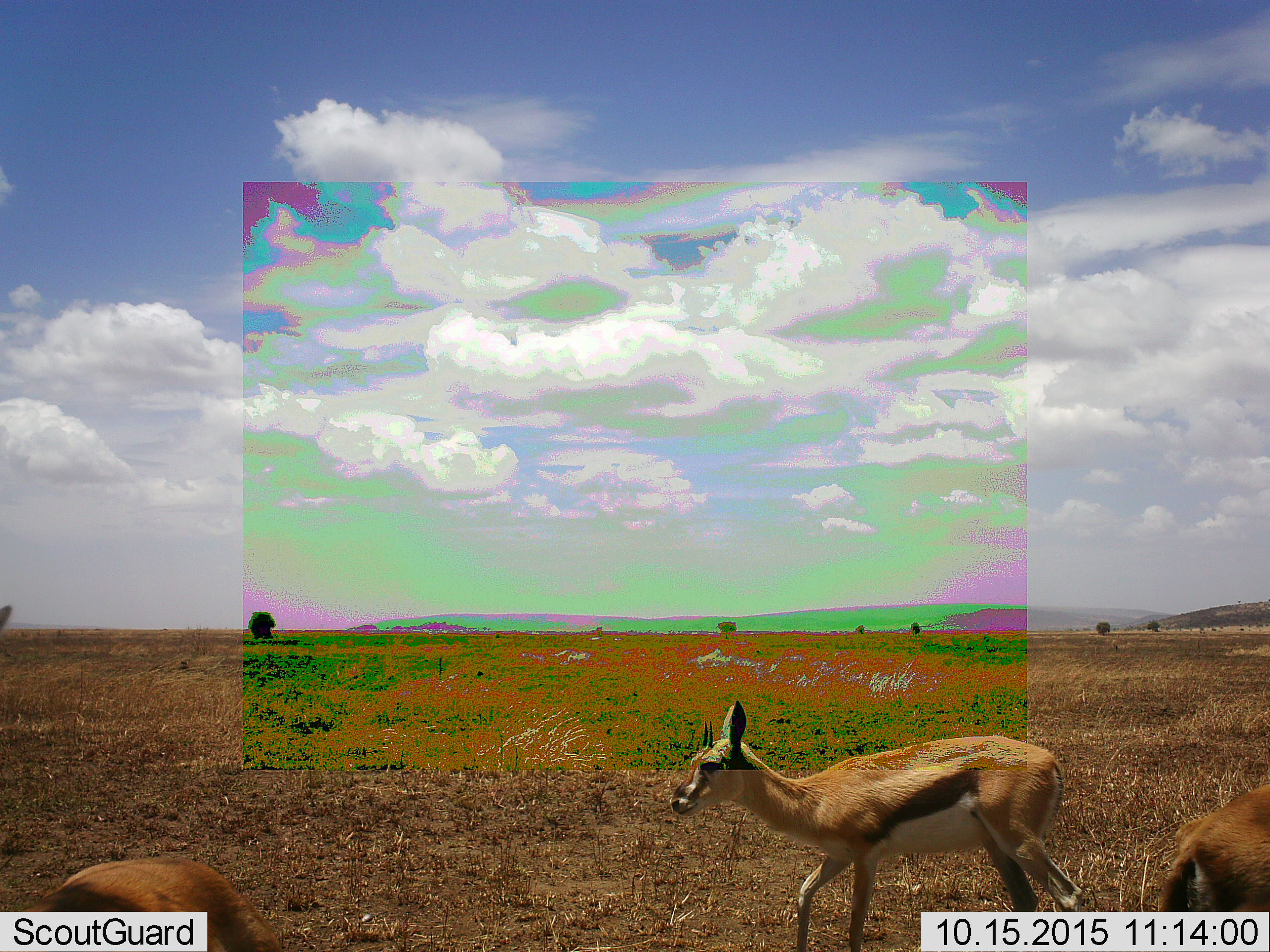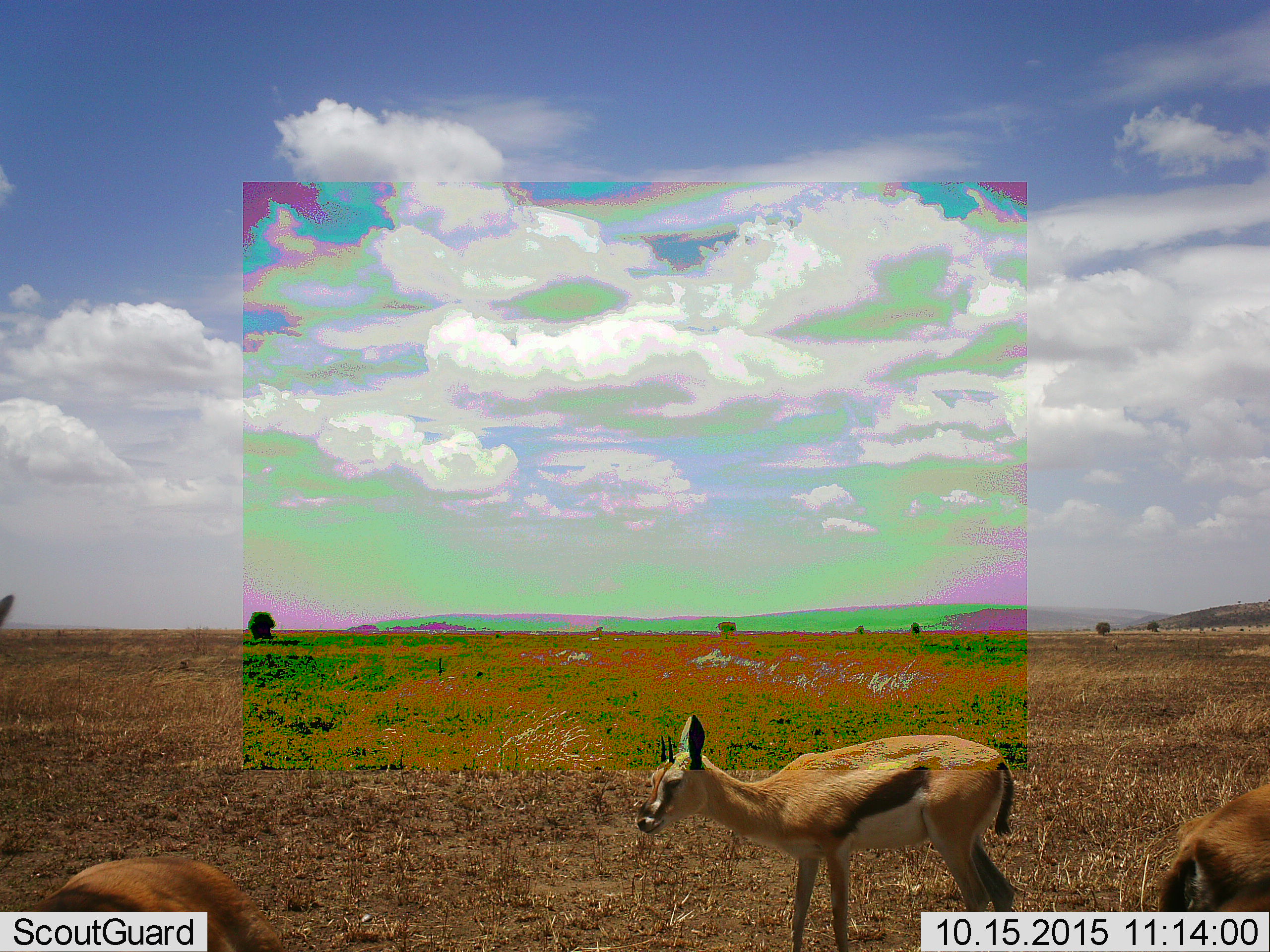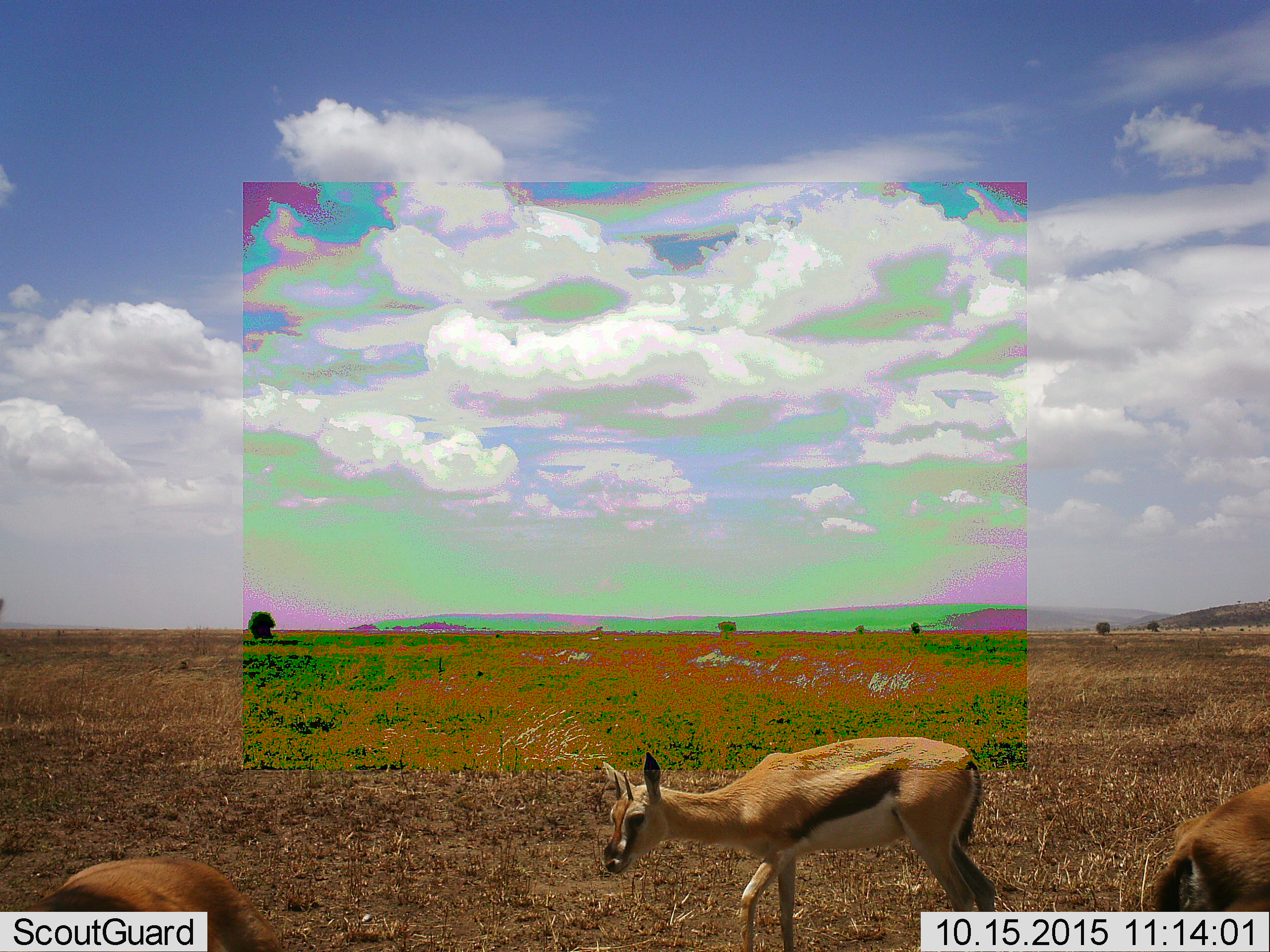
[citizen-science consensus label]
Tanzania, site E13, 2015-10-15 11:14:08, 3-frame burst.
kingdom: Animalia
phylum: Chordata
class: Mammalia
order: Artiodactyla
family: Bovidae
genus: Eudorcas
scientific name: Eudorcas thomsonii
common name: thomson's gazelle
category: gazellethomsons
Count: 3.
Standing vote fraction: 65%.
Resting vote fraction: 6%.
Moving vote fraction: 59%.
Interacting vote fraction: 6%.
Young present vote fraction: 6%.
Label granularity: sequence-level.